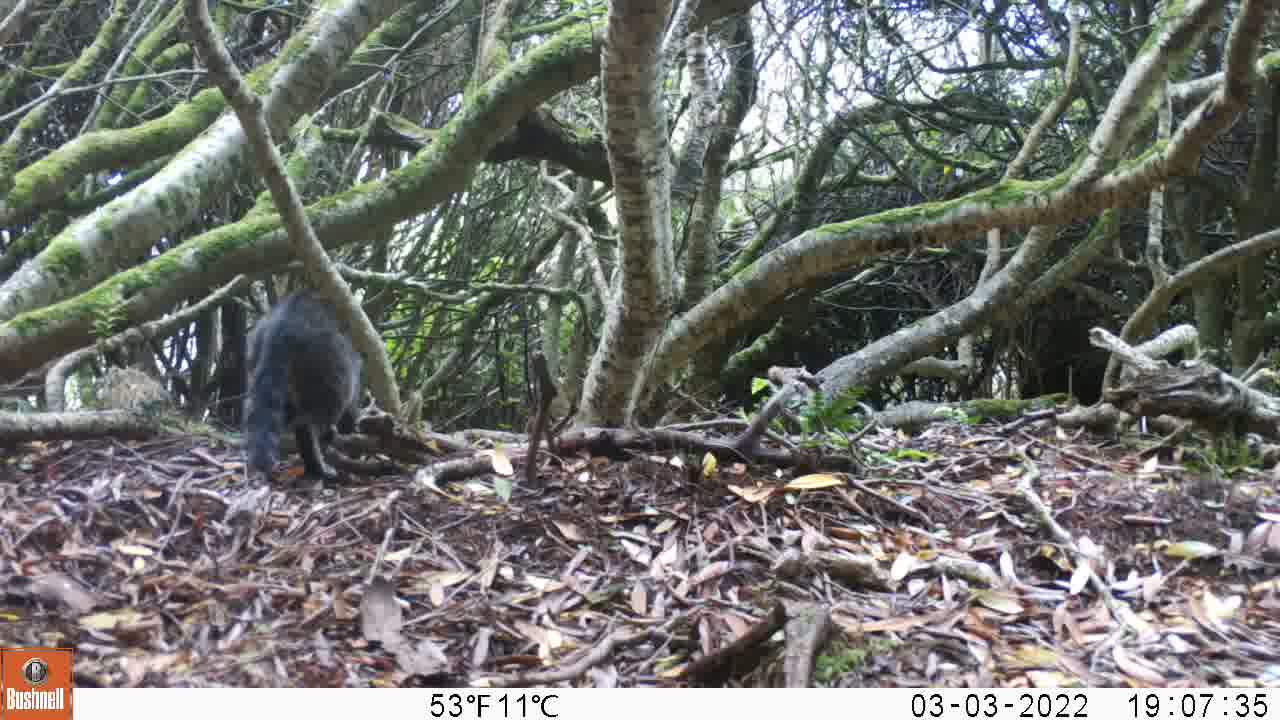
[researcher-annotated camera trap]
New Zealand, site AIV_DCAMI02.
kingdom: Animalia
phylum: Chordata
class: Mammalia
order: Carnivora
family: Felidae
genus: Felis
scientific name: Felis catus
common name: domestic cat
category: cat